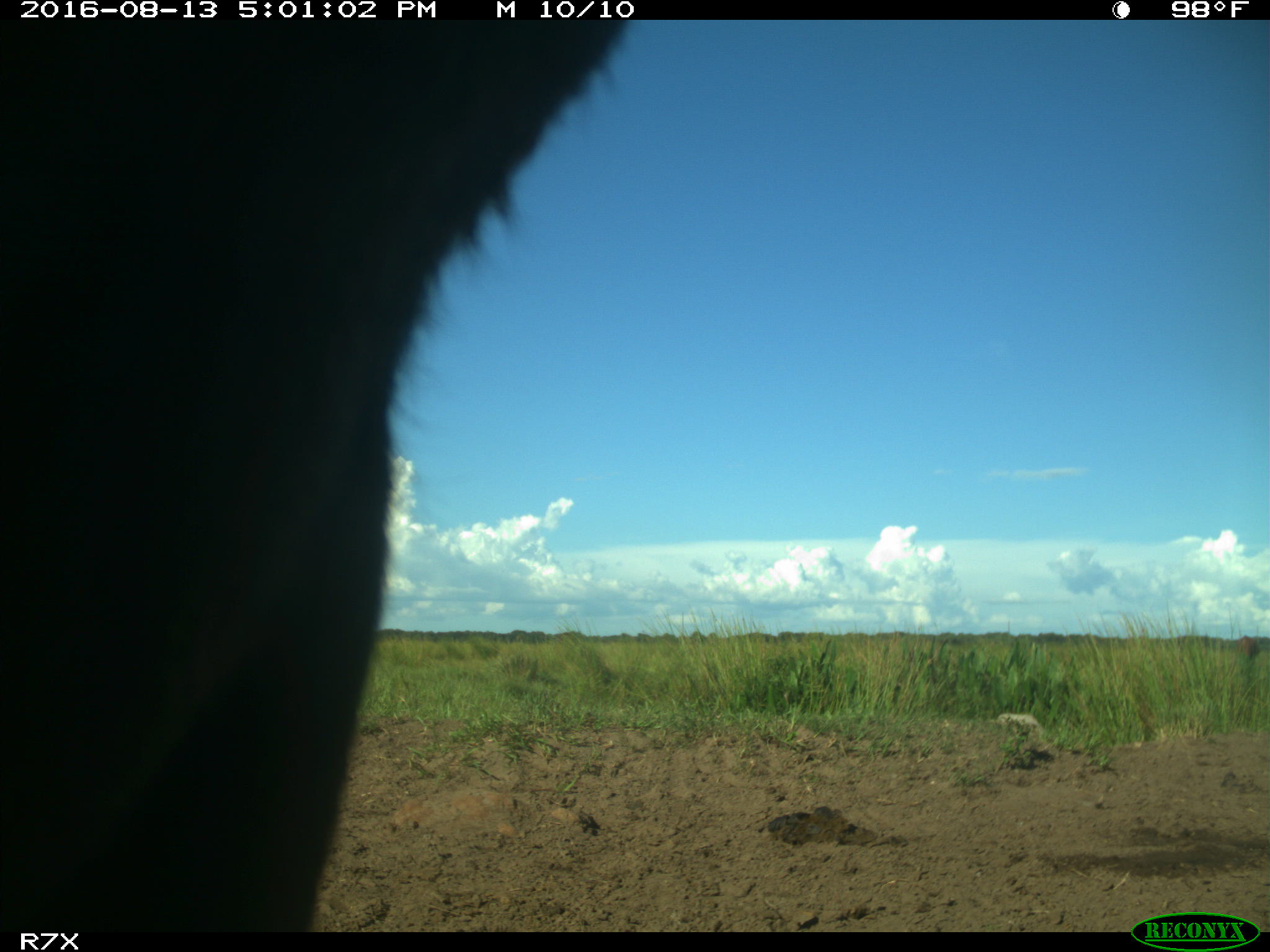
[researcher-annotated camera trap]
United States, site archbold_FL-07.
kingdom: Animalia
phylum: Chordata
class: Mammalia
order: Artiodactyla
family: Bovidae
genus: Bos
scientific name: Bos taurus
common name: domestic cow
Bos taurus (domestic cow).